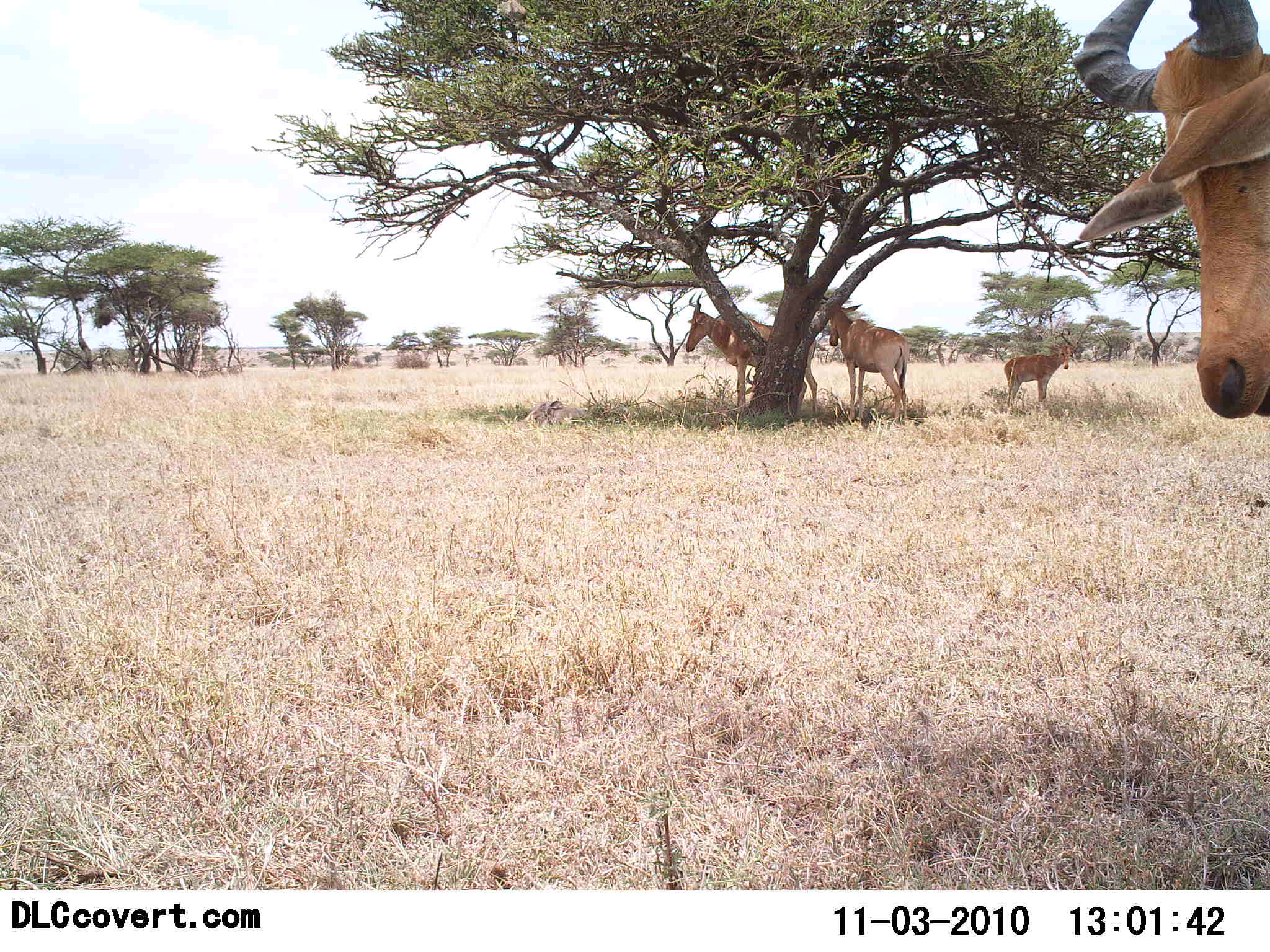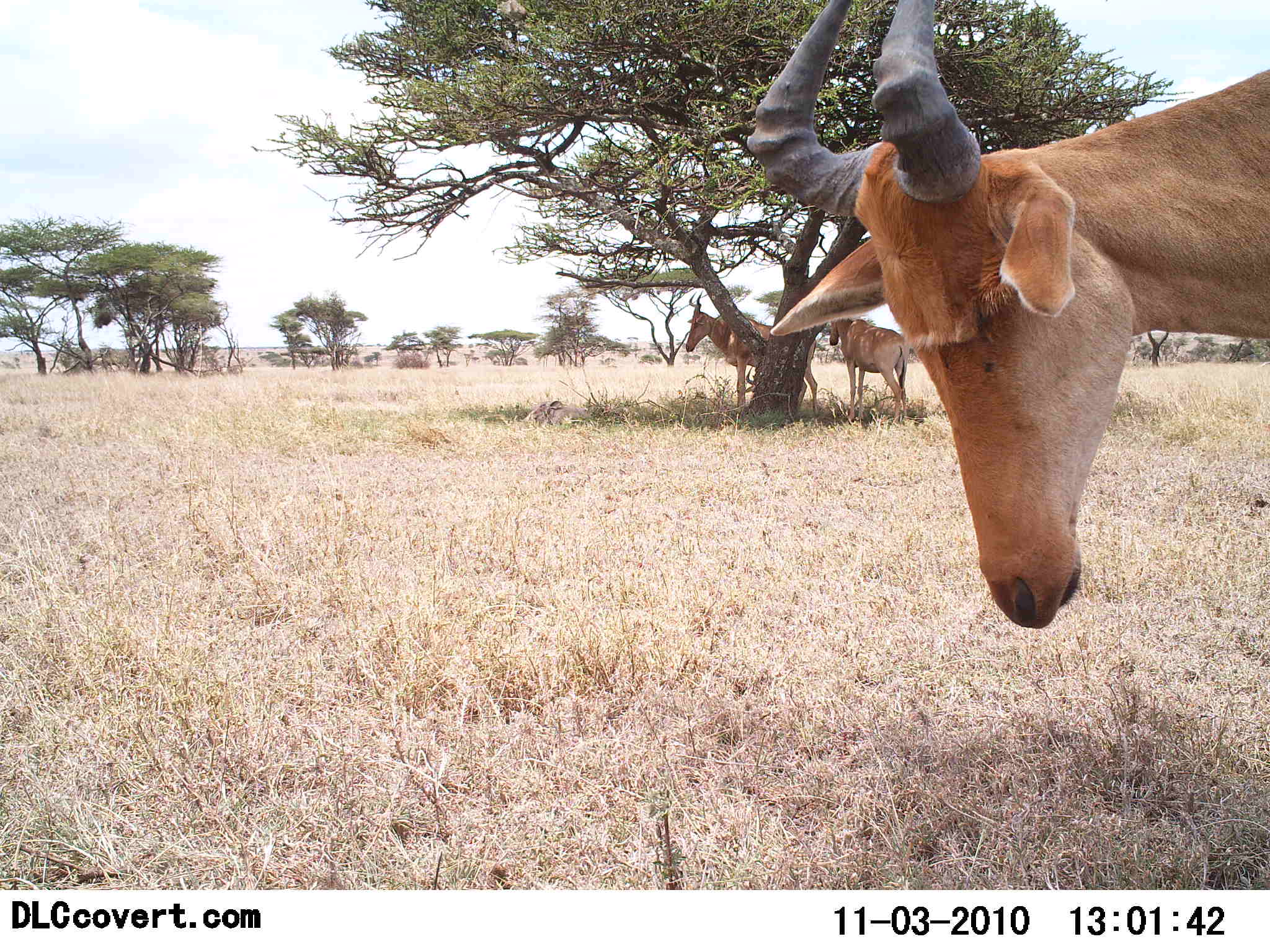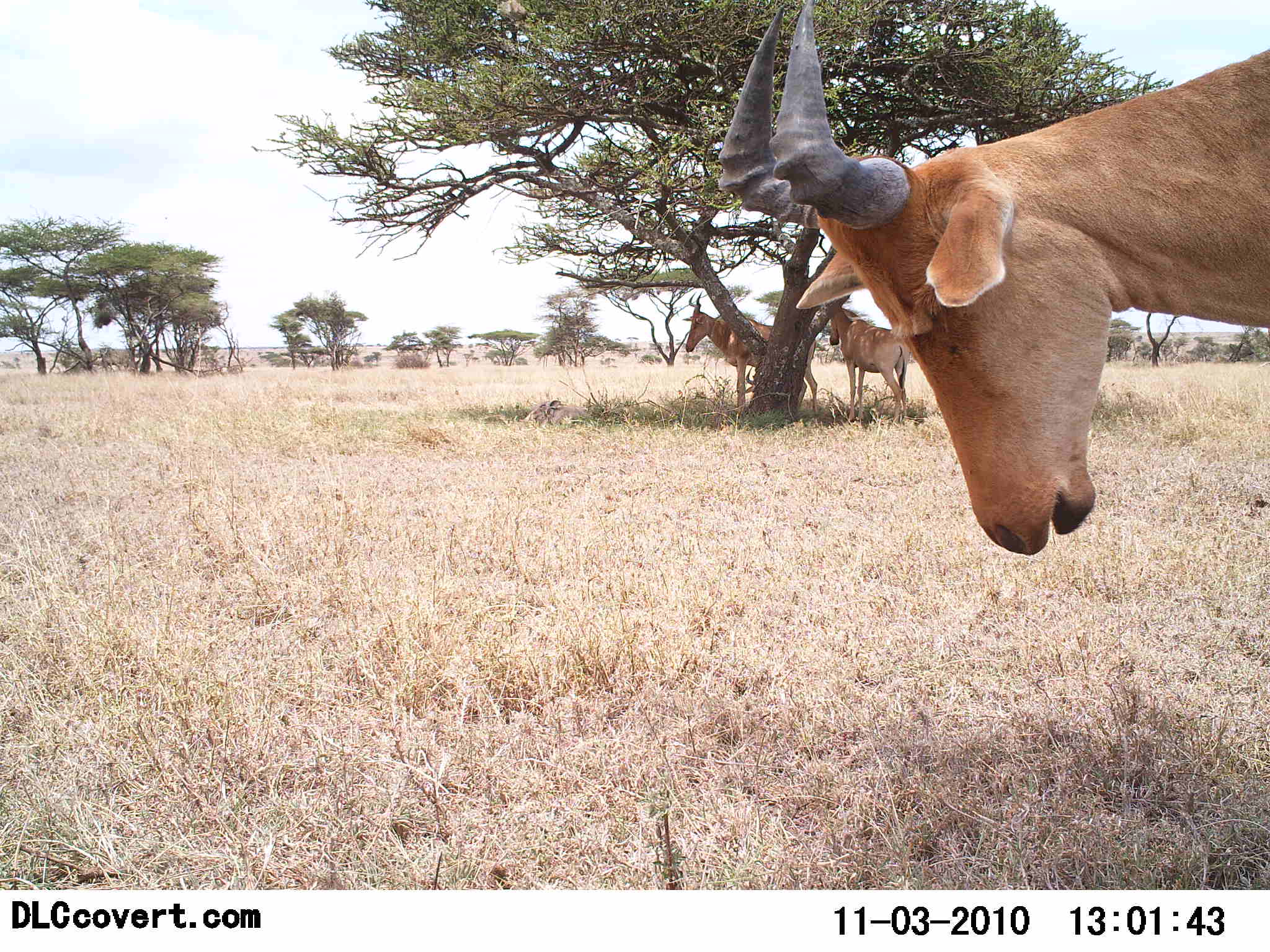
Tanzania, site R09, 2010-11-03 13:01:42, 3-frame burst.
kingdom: Animalia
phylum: Chordata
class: Mammalia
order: Artiodactyla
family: Bovidae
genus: Alcelaphus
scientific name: Alcelaphus buselaphus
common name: hartebeest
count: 4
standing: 83%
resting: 17%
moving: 22%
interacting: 0%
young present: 28%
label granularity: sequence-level